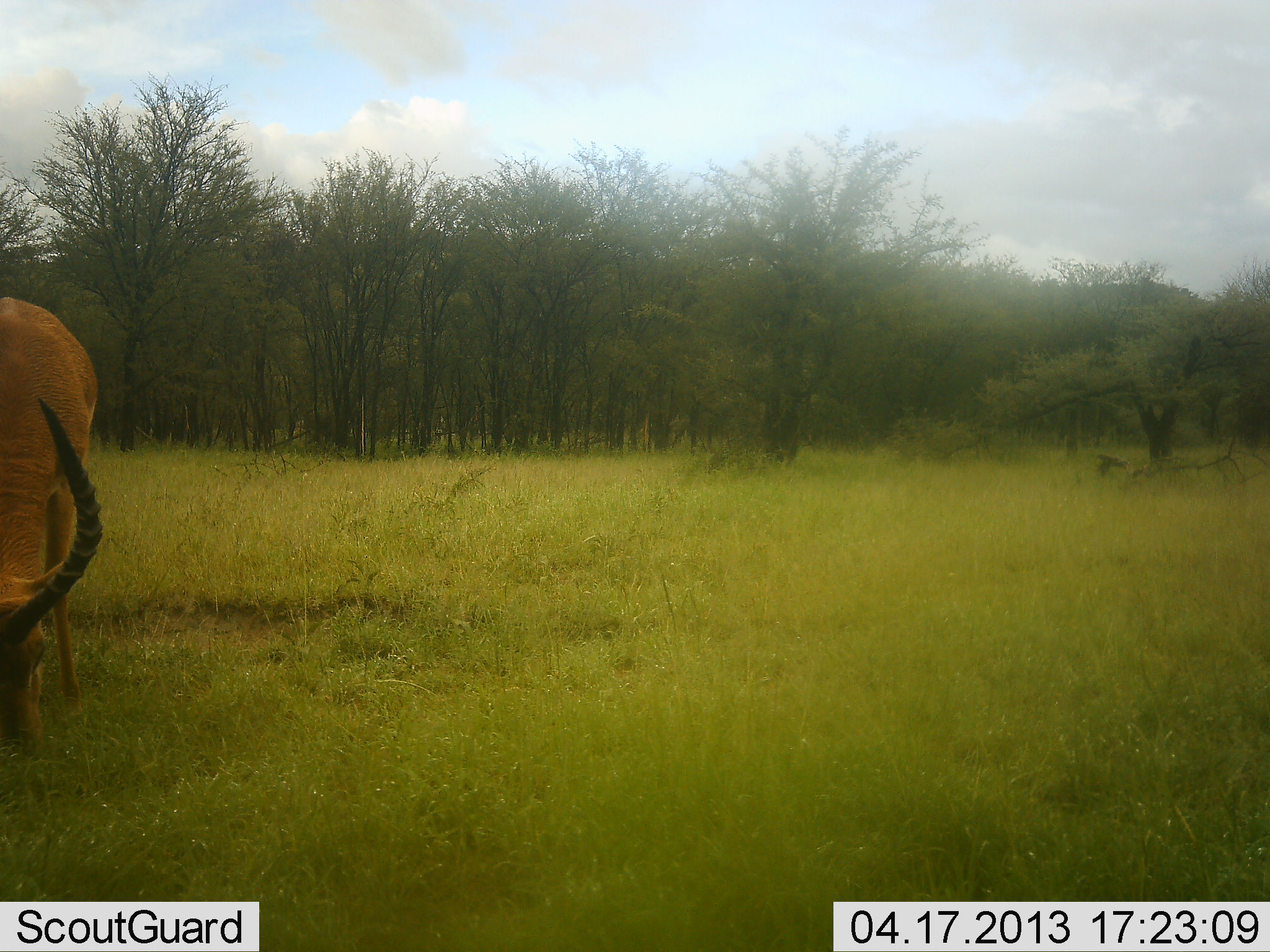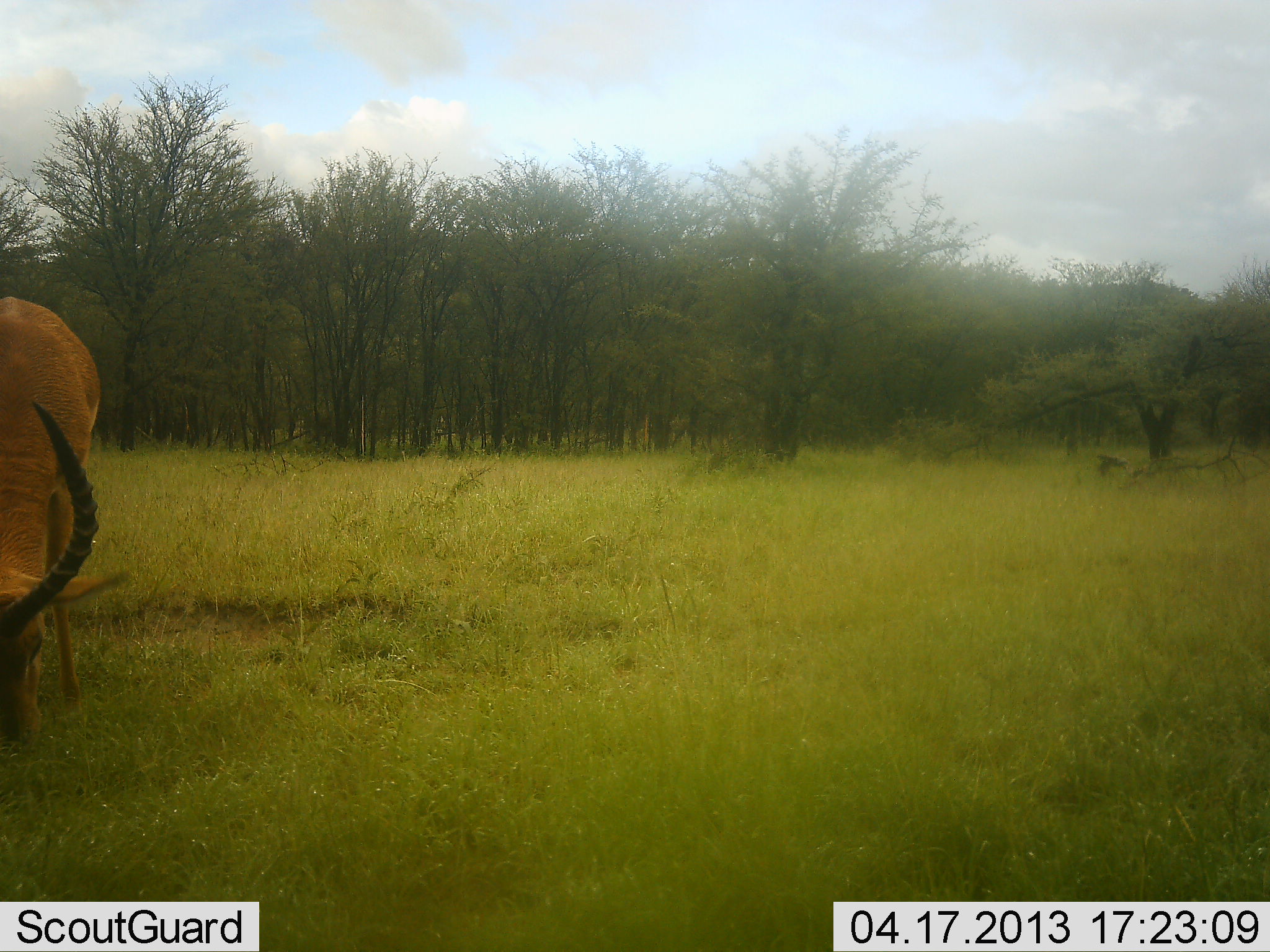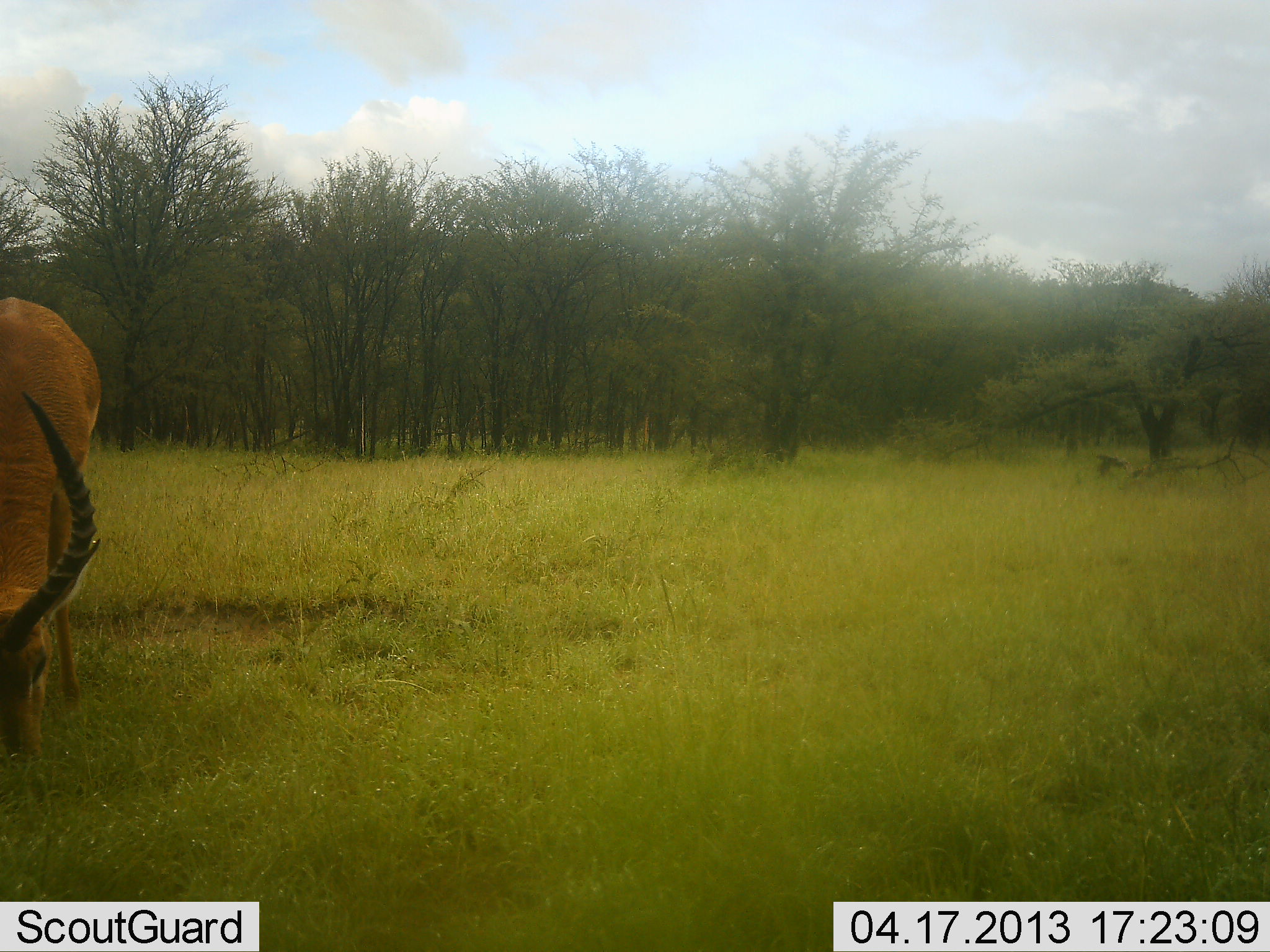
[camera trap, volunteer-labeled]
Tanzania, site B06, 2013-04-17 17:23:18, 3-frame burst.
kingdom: Animalia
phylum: Chordata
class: Mammalia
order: Artiodactyla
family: Bovidae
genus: Aepyceros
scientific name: Aepyceros melampus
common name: impala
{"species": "impala (Aepyceros melampus)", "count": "1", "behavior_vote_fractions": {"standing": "23%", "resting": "0%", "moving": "0%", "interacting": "0%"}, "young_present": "0%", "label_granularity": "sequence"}